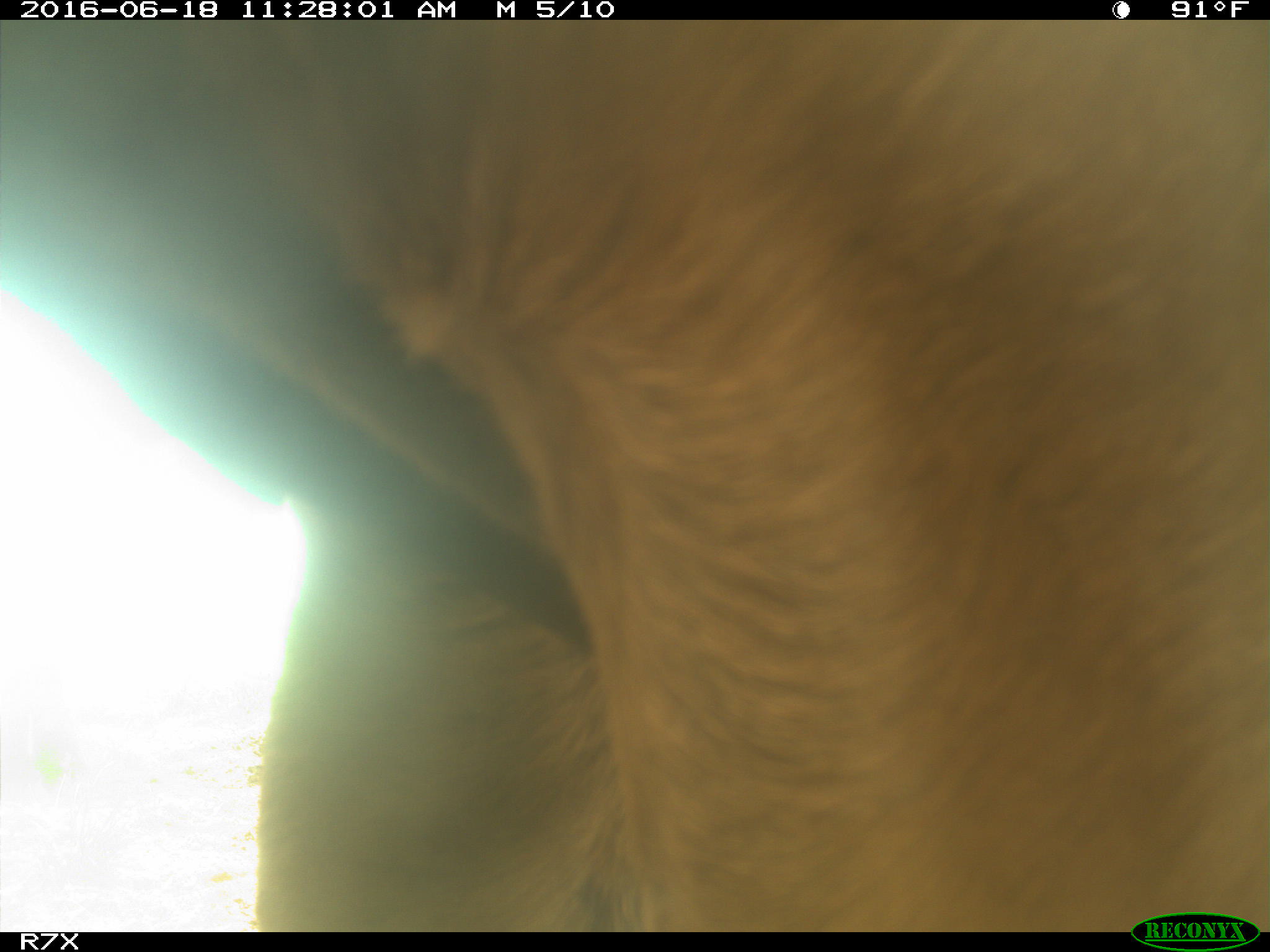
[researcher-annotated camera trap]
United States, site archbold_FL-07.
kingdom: Animalia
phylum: Chordata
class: Mammalia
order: Artiodactyla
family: Bovidae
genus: Bos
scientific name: Bos taurus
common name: domestic cow